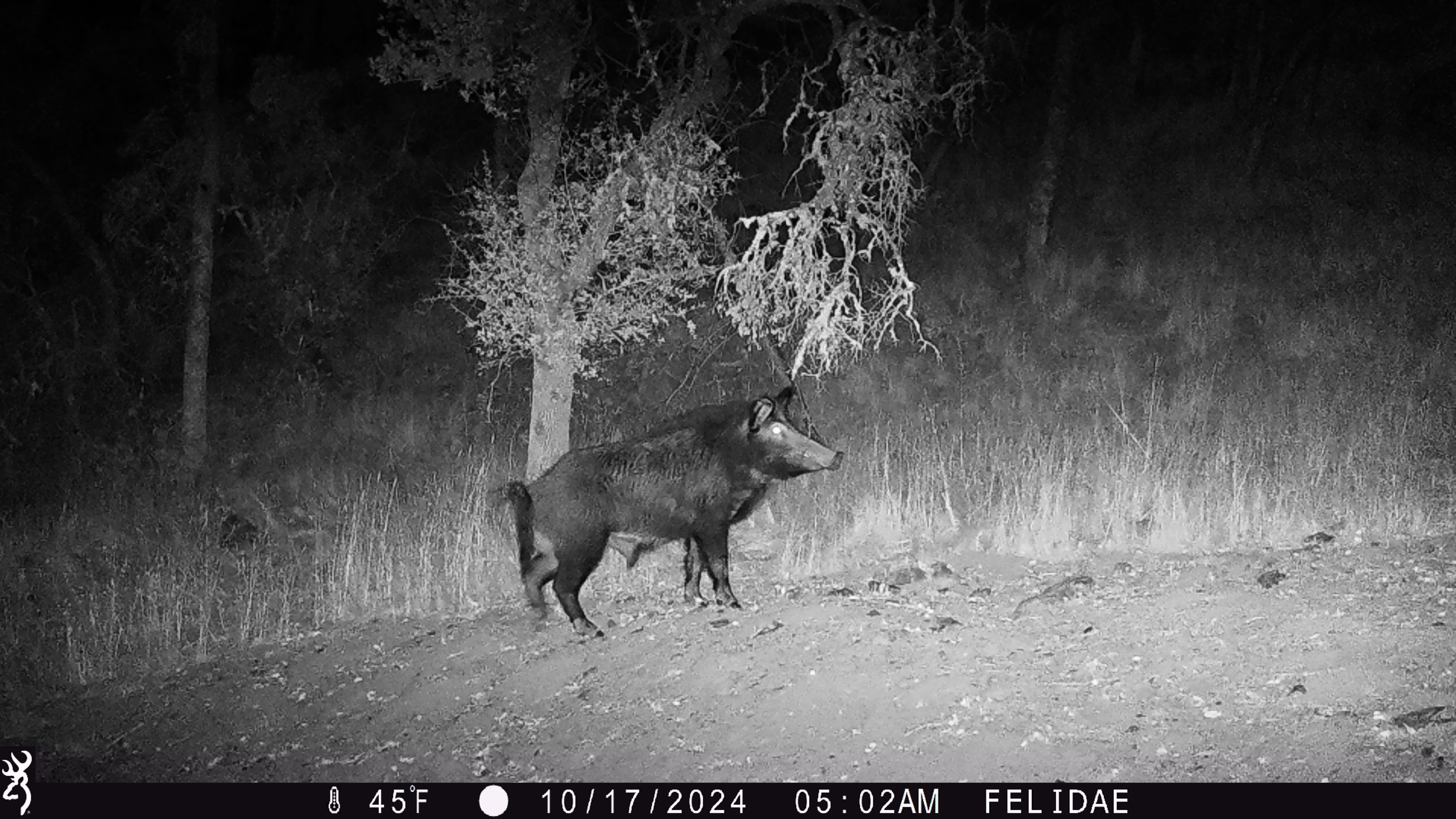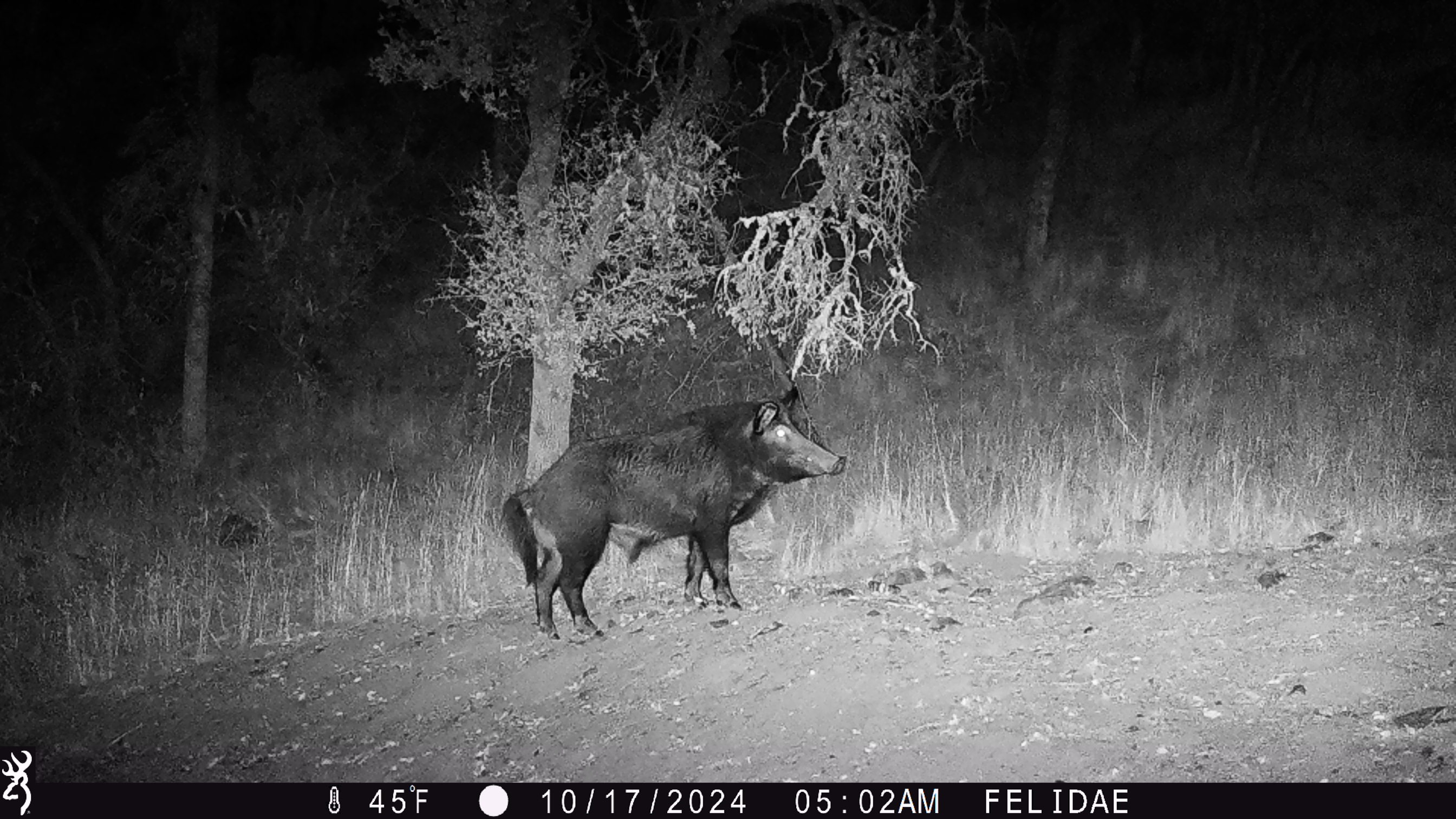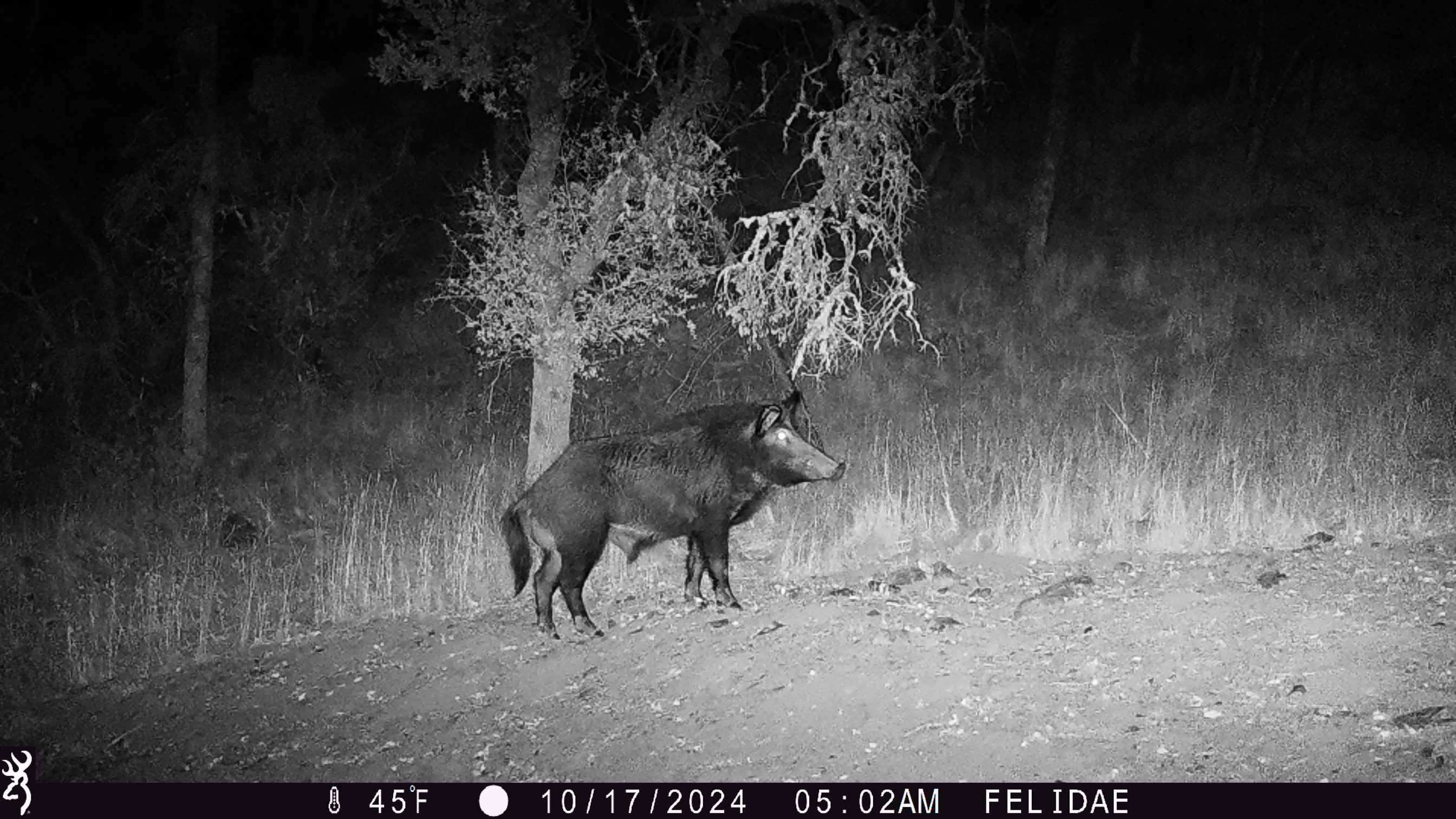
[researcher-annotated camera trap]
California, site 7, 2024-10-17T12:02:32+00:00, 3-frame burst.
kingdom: Animalia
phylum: Chordata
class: Mammalia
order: Artiodactyla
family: Suidae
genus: Sus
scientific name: Sus scrofa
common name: wild boar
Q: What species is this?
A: Wild boar (Sus scrofa).